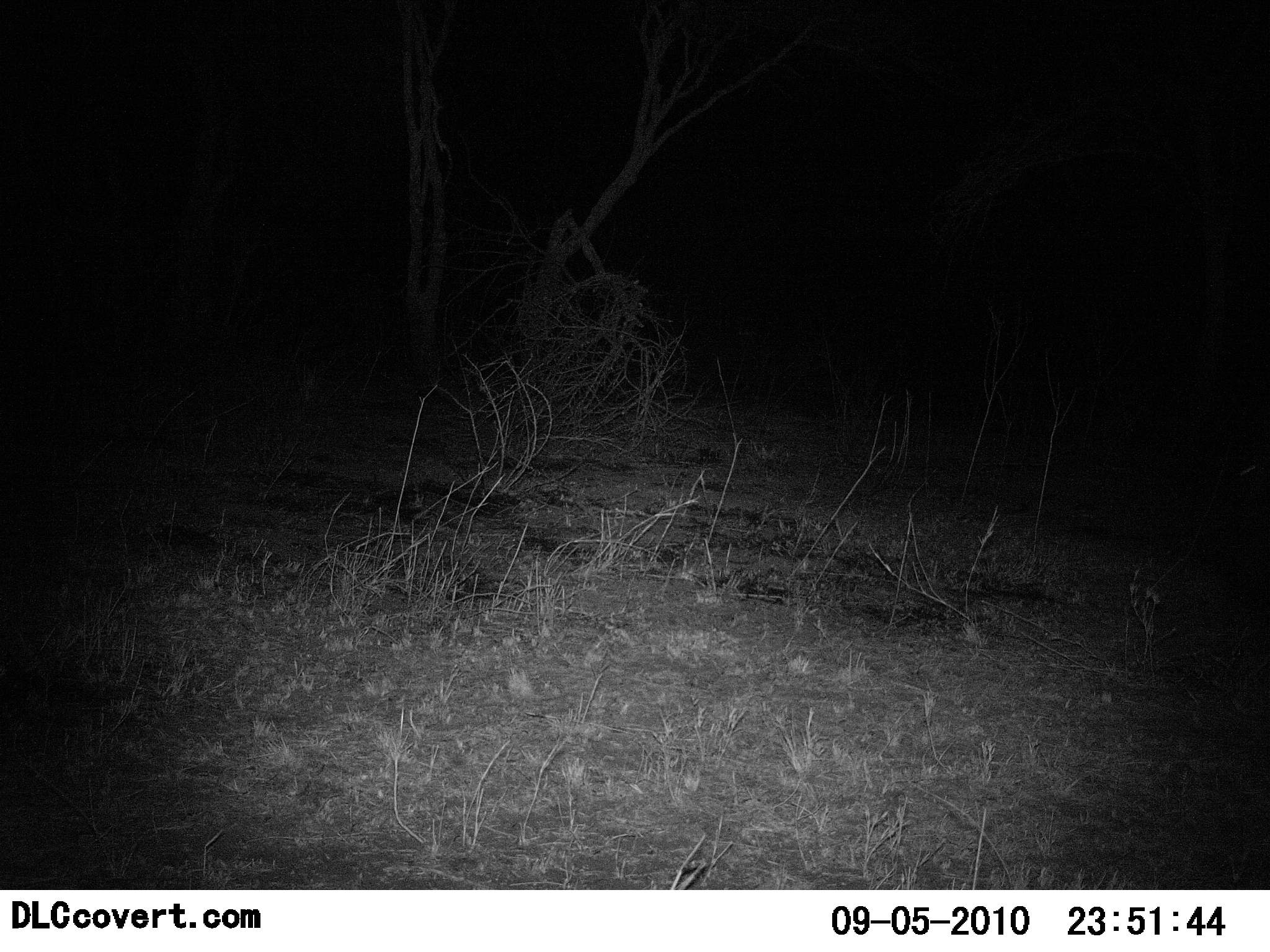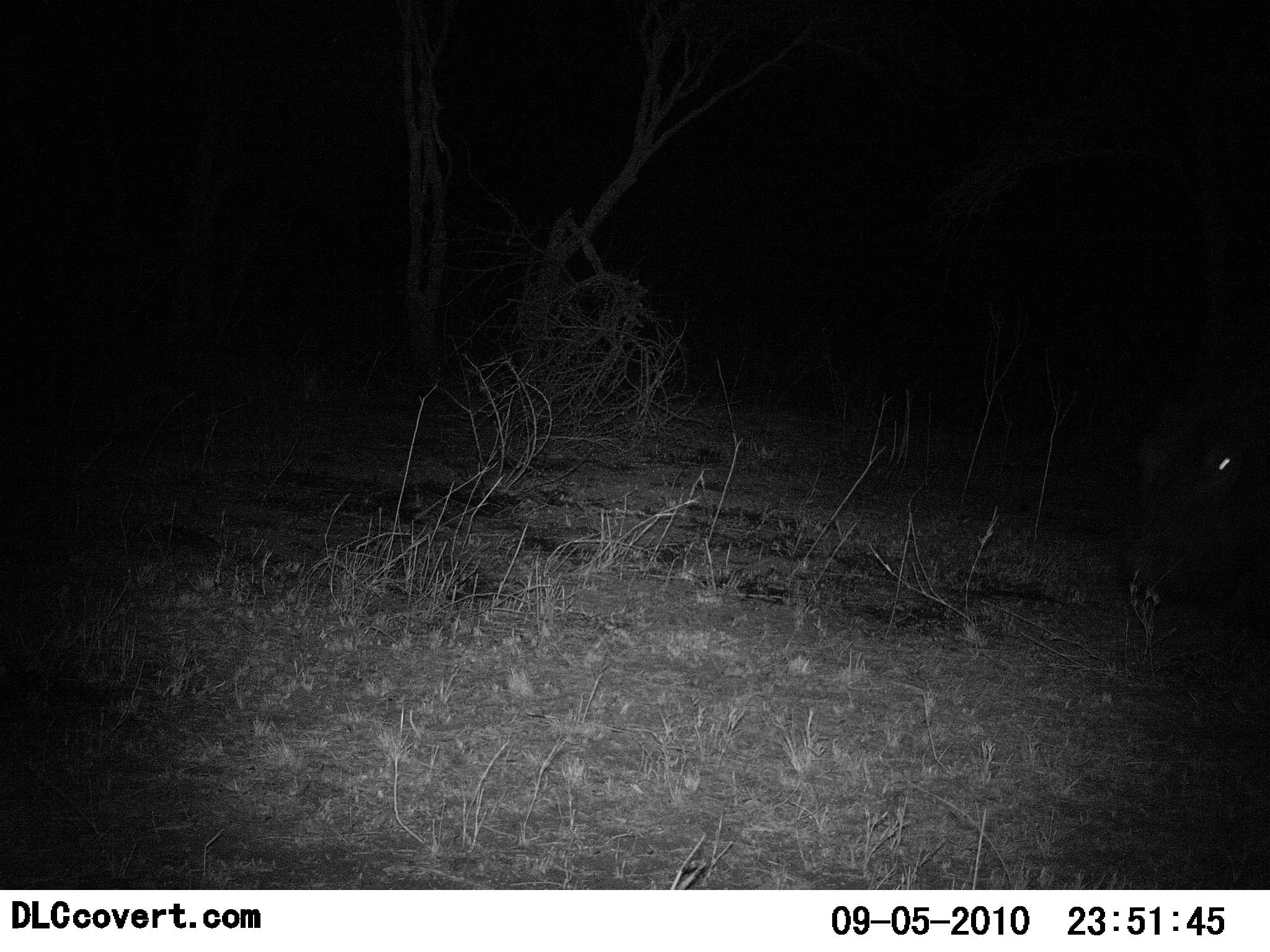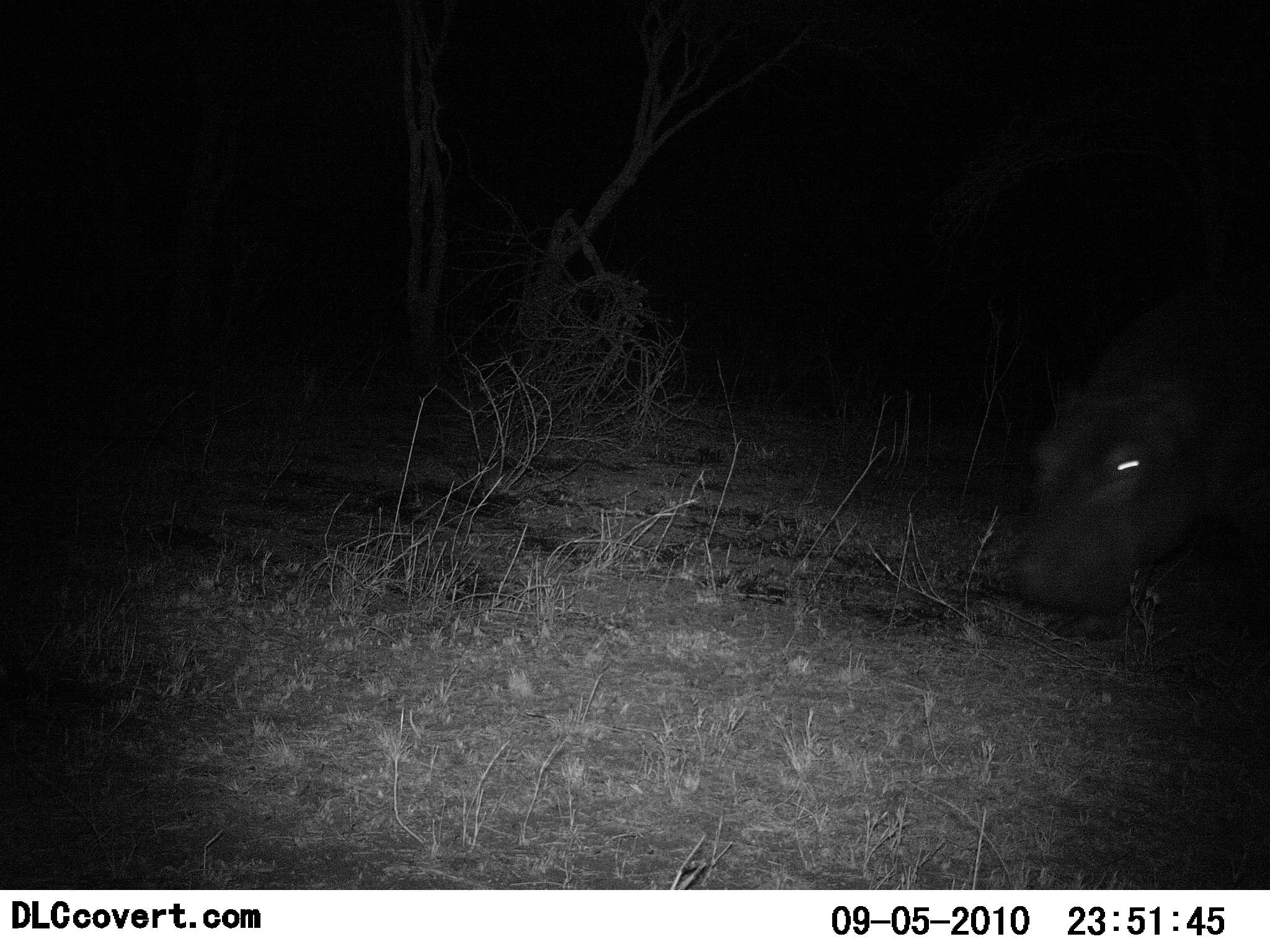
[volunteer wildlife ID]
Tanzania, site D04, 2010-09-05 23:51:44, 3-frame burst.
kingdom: Animalia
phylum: Chordata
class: Mammalia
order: Artiodactyla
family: Hippopotamidae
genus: Hippopotamus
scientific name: Hippopotamus amphibius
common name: hippopotamus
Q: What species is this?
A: Hippopotamus (Hippopotamus amphibius).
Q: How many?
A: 1.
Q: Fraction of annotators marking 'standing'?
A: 0%.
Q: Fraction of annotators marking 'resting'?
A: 0%.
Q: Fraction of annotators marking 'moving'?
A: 100%.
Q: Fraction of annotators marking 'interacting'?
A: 0%.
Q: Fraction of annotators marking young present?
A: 0%.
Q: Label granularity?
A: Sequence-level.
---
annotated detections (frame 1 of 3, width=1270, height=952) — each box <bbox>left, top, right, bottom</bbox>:
animal: <bbox>1201, 393, 1270, 594</bbox>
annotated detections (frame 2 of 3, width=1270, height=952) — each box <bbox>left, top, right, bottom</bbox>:
animal: <bbox>1166, 437, 1270, 575</bbox>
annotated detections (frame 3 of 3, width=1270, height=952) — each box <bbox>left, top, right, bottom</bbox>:
animal: <bbox>1011, 333, 1270, 630</bbox>